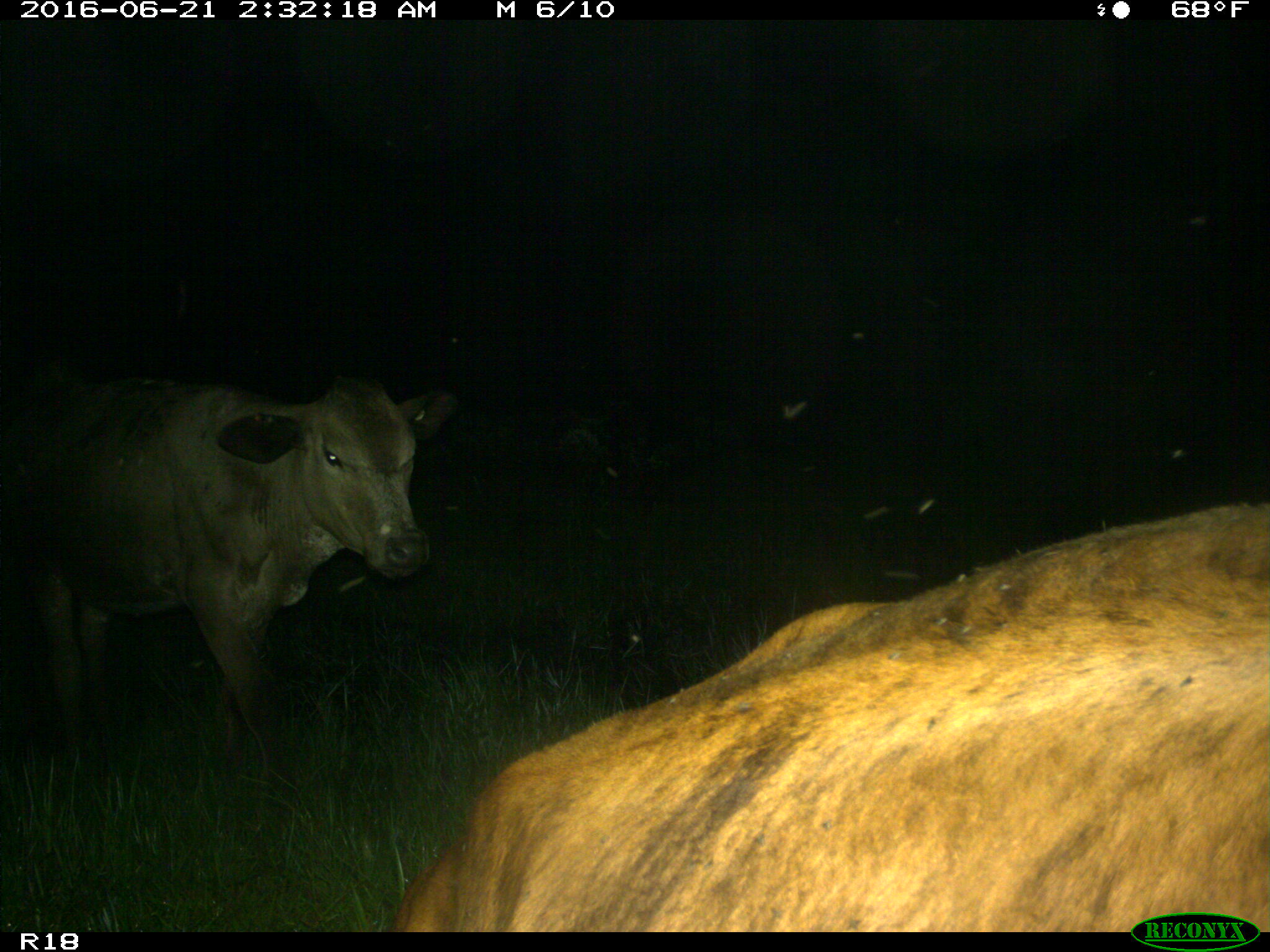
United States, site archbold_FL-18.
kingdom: Animalia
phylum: Chordata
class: Mammalia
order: Artiodactyla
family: Bovidae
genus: Bos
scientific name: Bos taurus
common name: domestic cow